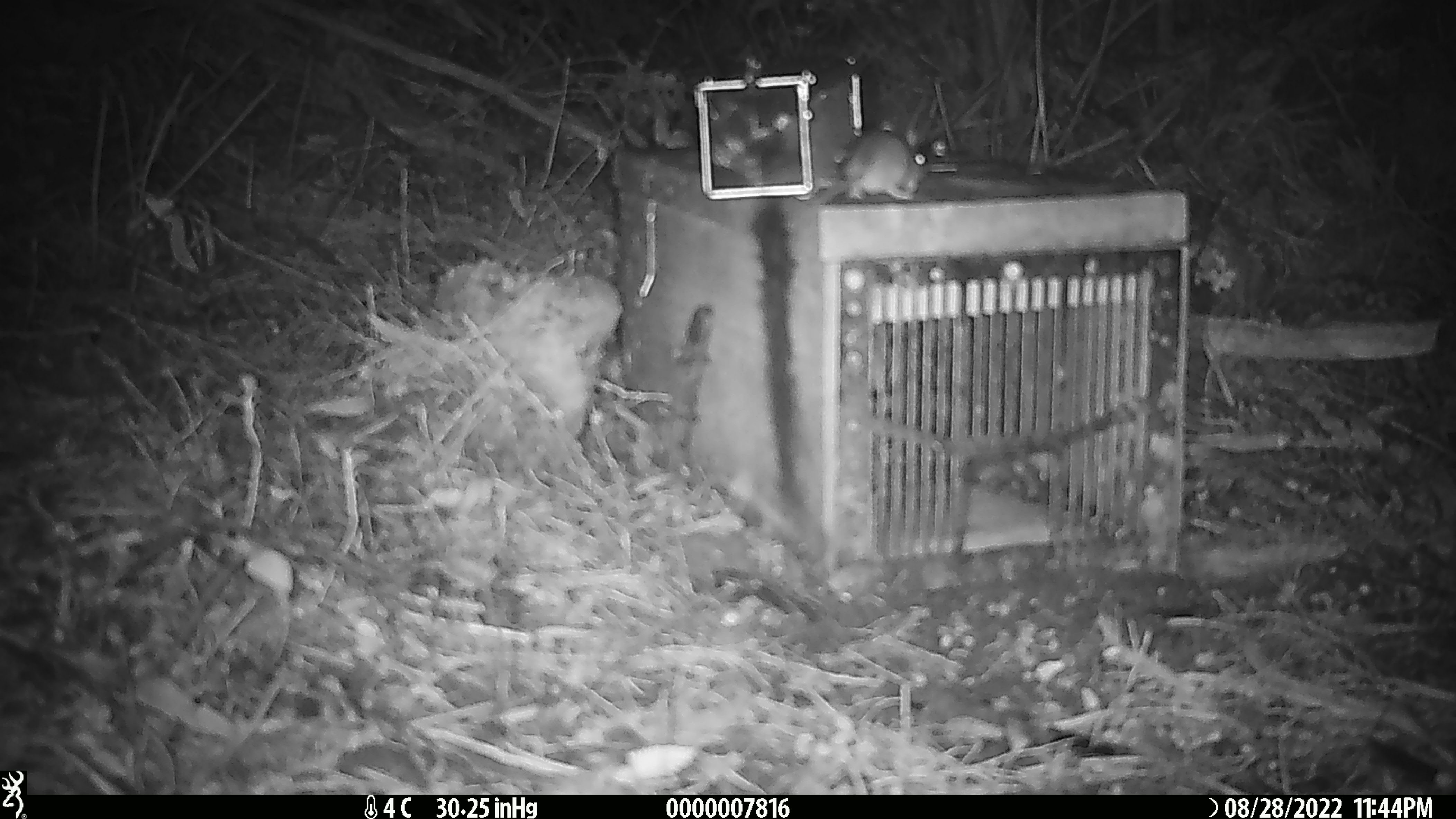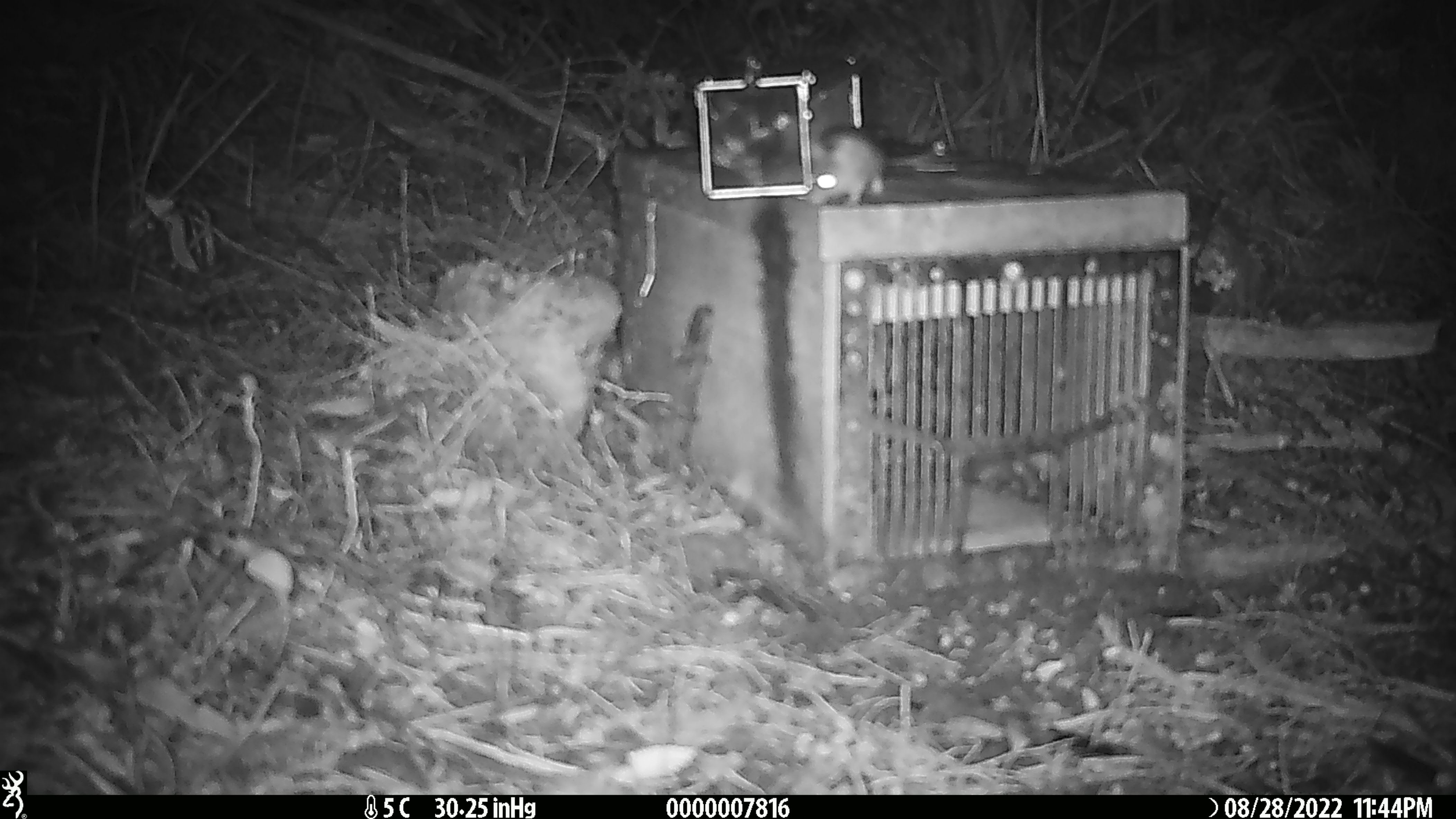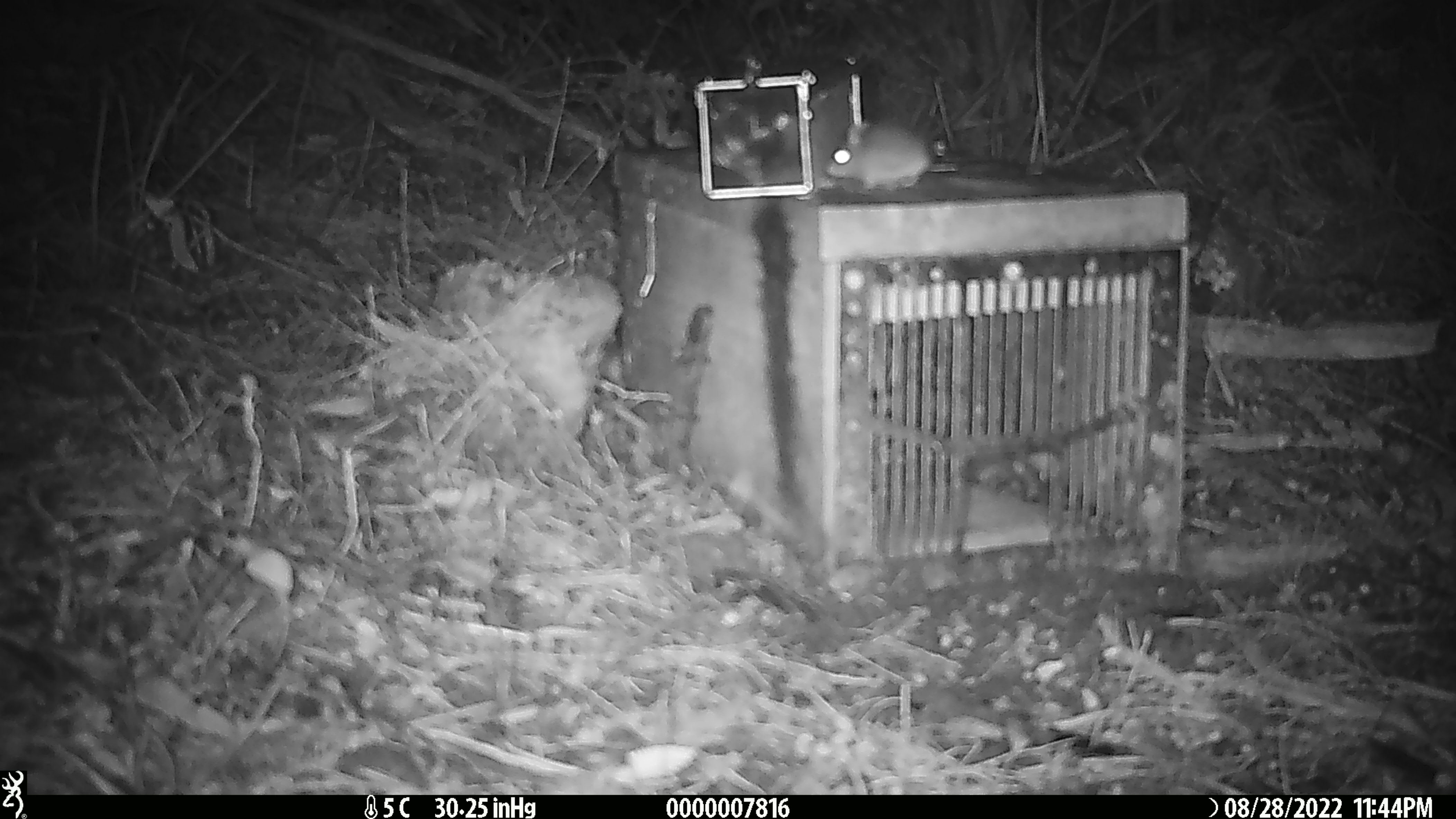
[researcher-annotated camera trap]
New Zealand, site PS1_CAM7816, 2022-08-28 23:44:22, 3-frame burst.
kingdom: Animalia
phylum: Chordata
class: Mammalia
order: Rodentia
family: Muridae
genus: Mus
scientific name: Mus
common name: mouse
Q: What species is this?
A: Mouse (Mus).